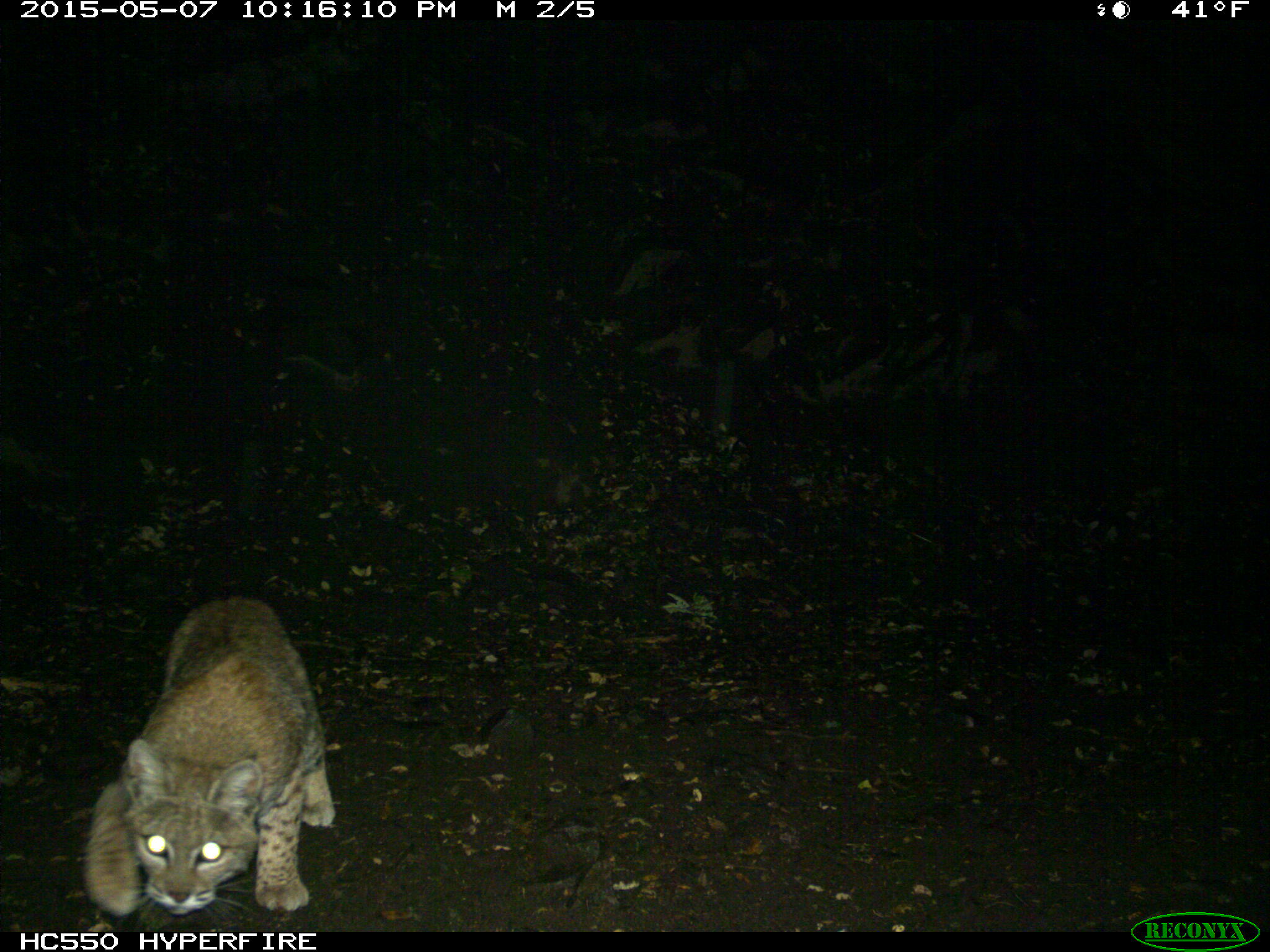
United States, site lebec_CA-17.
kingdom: Animalia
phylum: Chordata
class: Mammalia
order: Carnivora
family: Felidae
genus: Lynx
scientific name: Lynx rufus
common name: bobcat